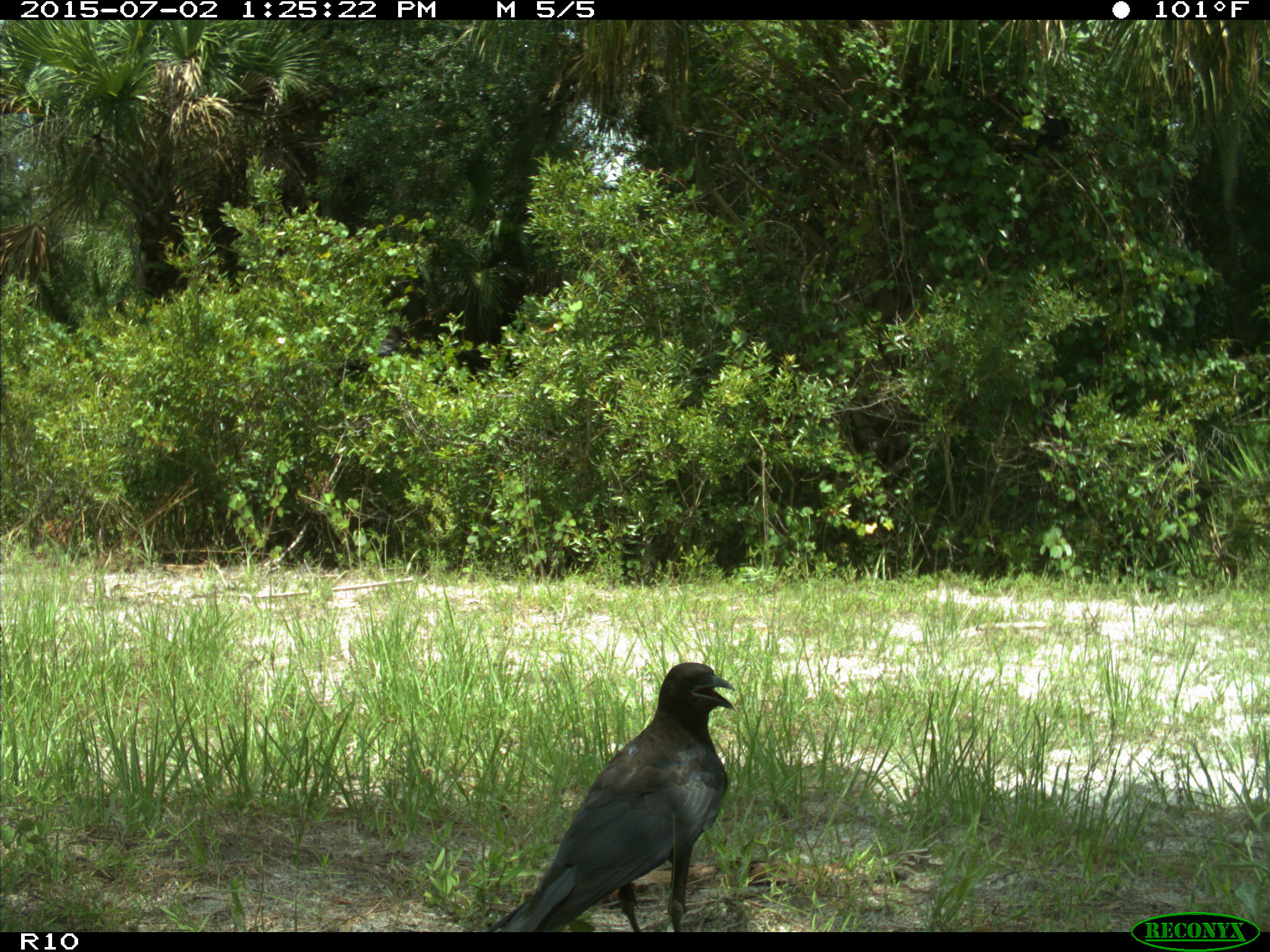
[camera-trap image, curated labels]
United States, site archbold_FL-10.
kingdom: Animalia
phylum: Chordata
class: Aves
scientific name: Aves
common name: birds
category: unidentified bird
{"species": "unidentified bird (birds) (Aves)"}